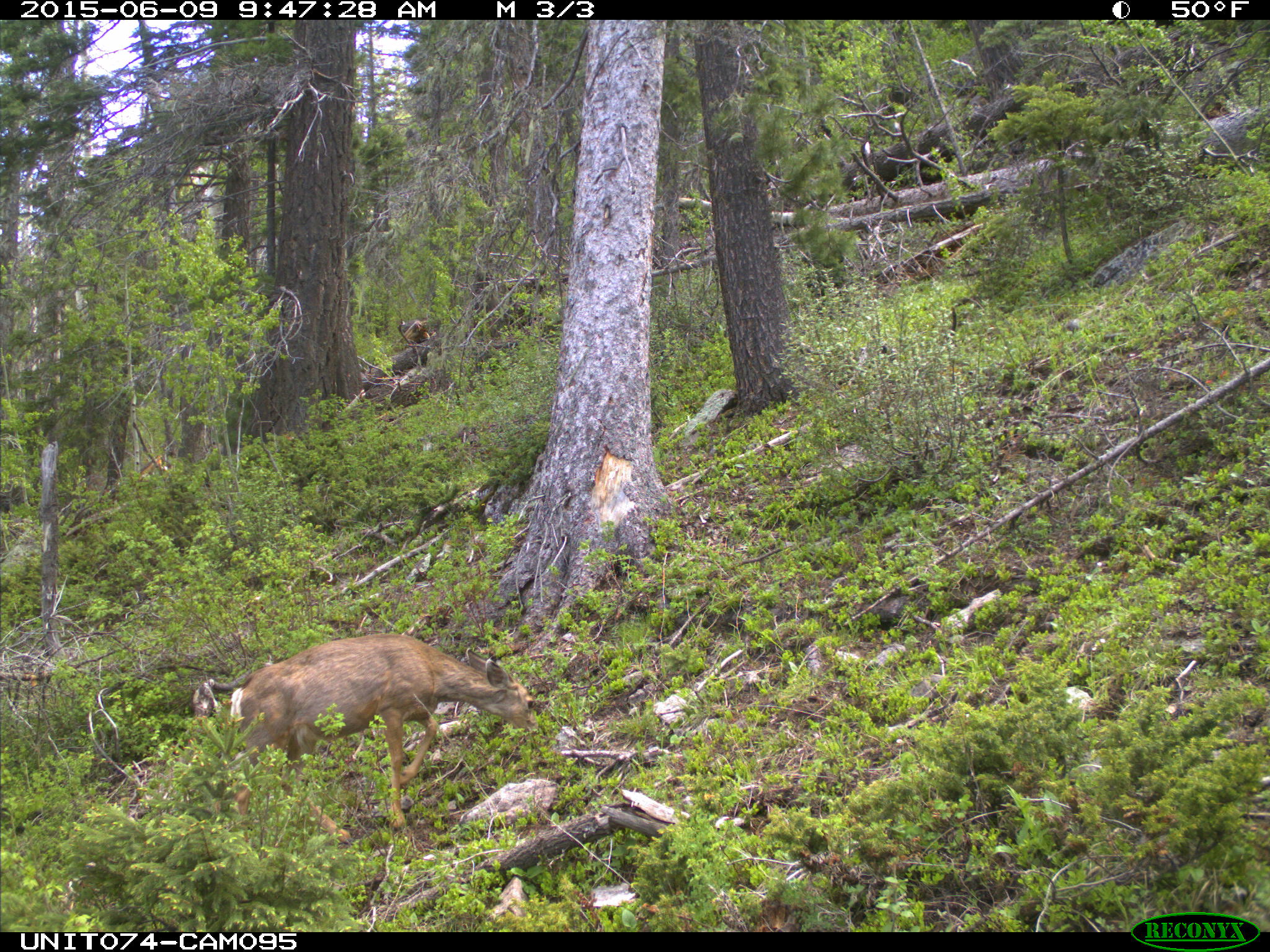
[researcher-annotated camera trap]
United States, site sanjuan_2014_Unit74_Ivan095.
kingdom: Animalia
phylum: Chordata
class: Mammalia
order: Artiodactyla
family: Cervidae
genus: Odocoileus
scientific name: Odocoileus hemionus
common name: mule deer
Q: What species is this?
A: Odocoileus hemionus (mule deer).